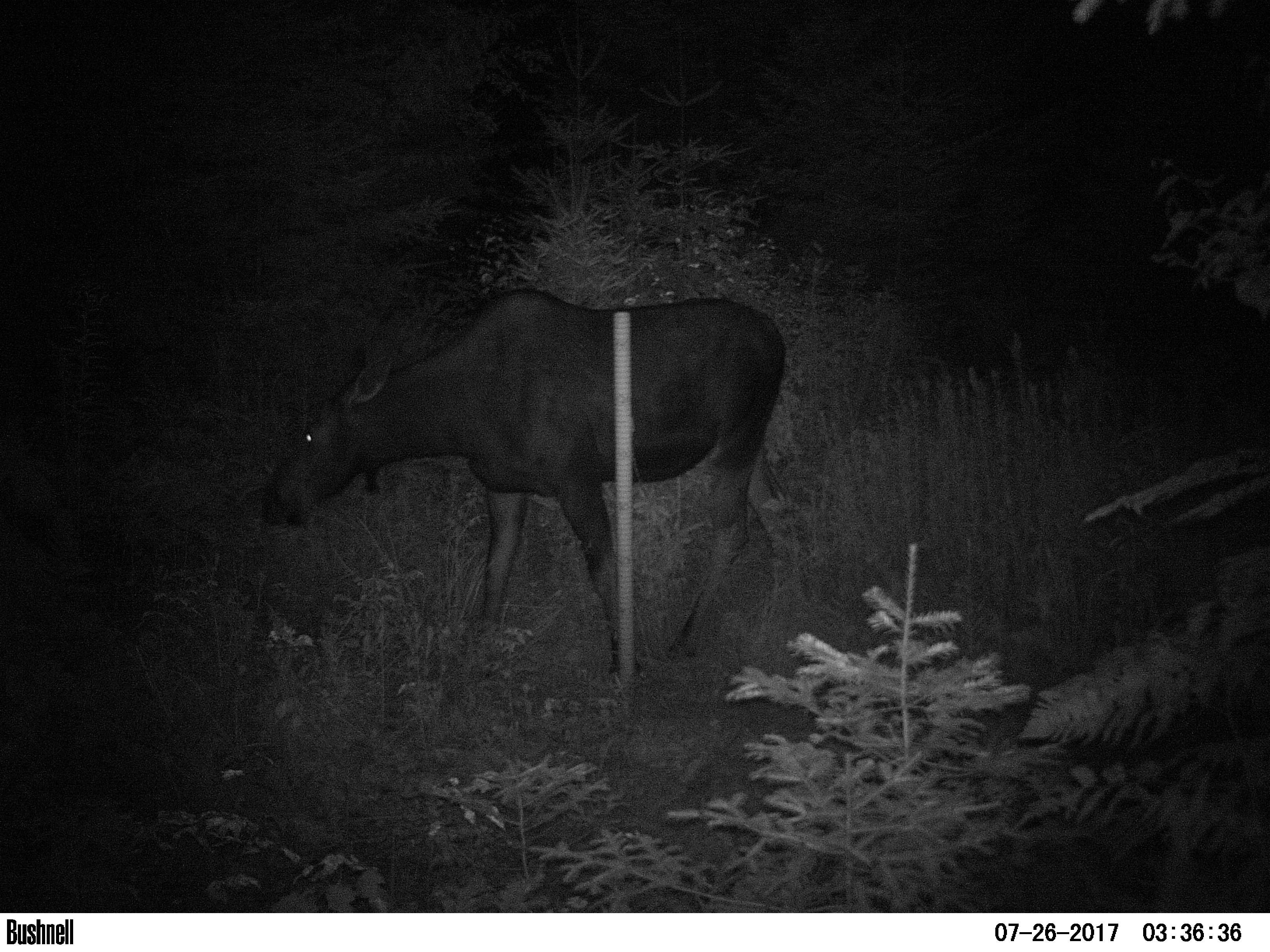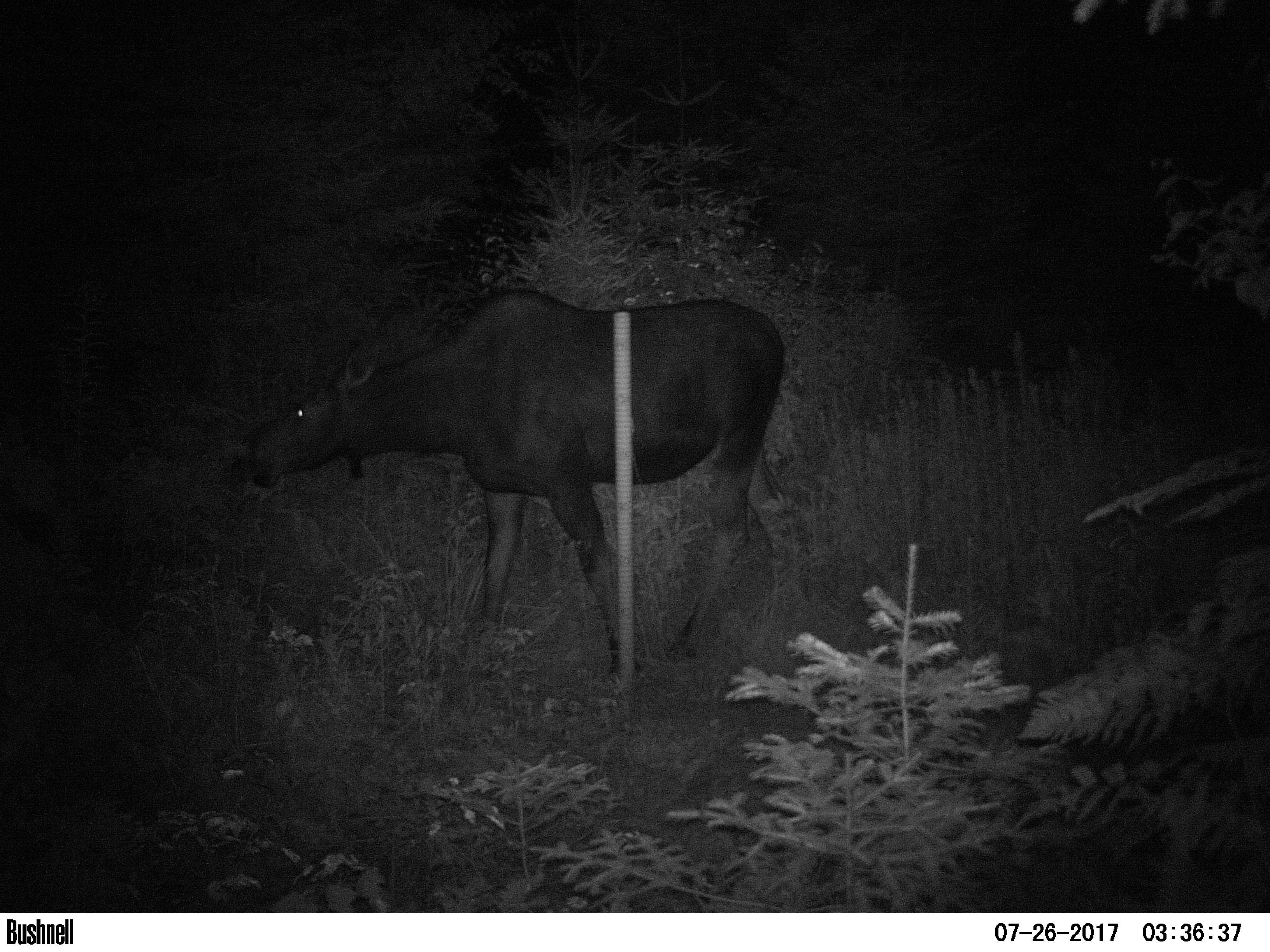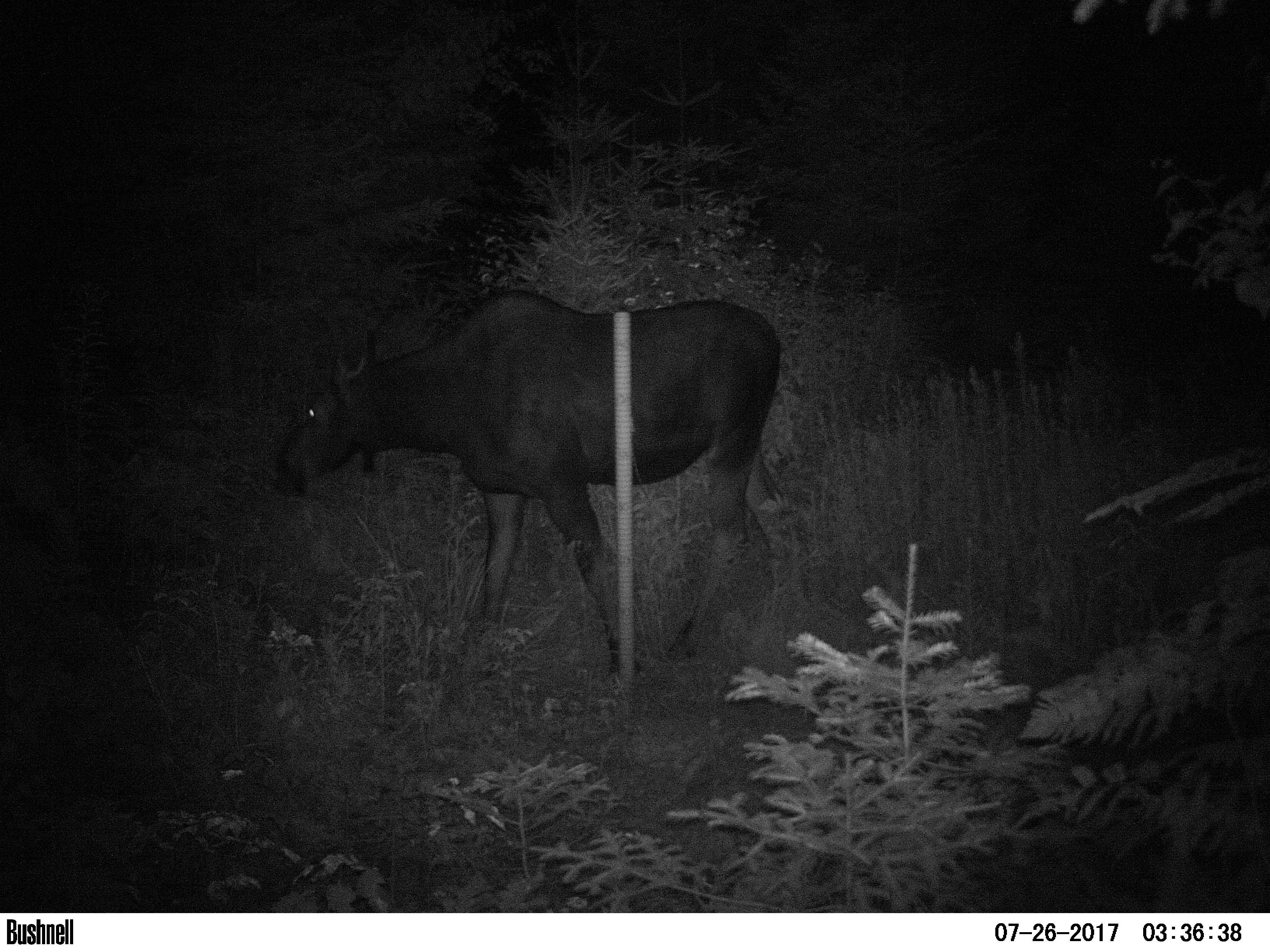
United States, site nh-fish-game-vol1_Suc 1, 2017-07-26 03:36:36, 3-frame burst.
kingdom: Animalia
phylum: Chordata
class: Mammalia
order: Artiodactyla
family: Cervidae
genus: Alces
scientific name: Alces alces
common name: moose